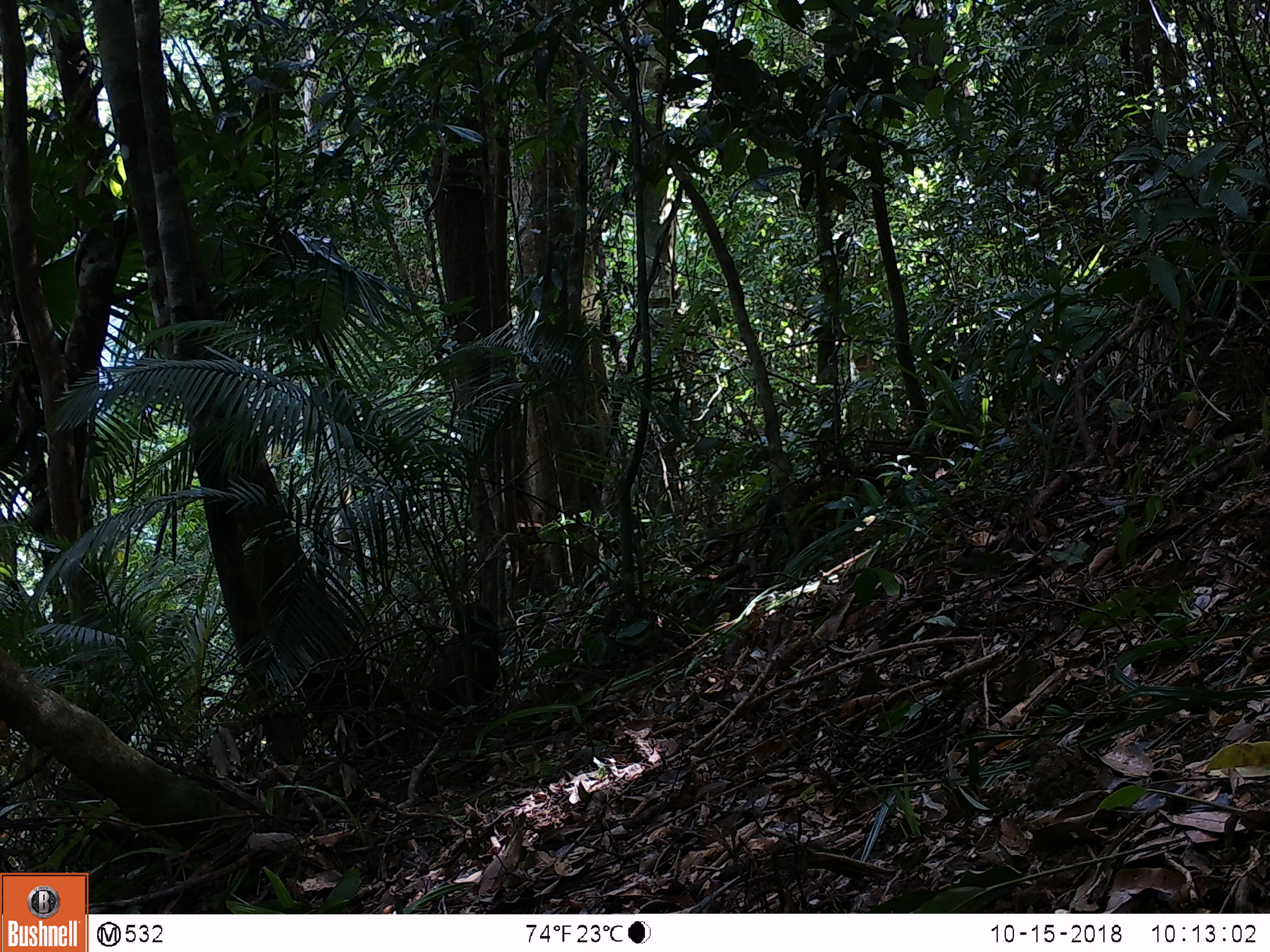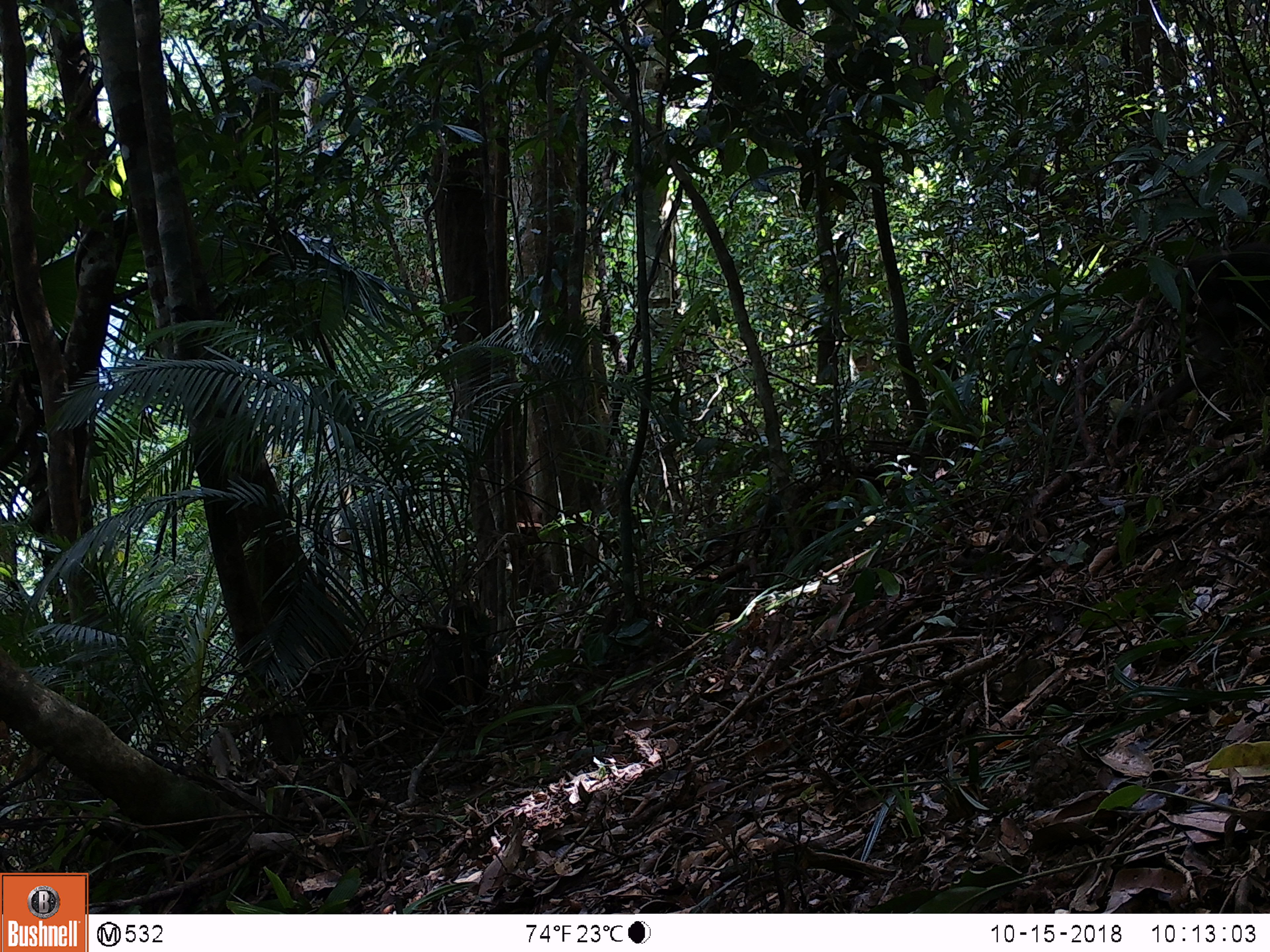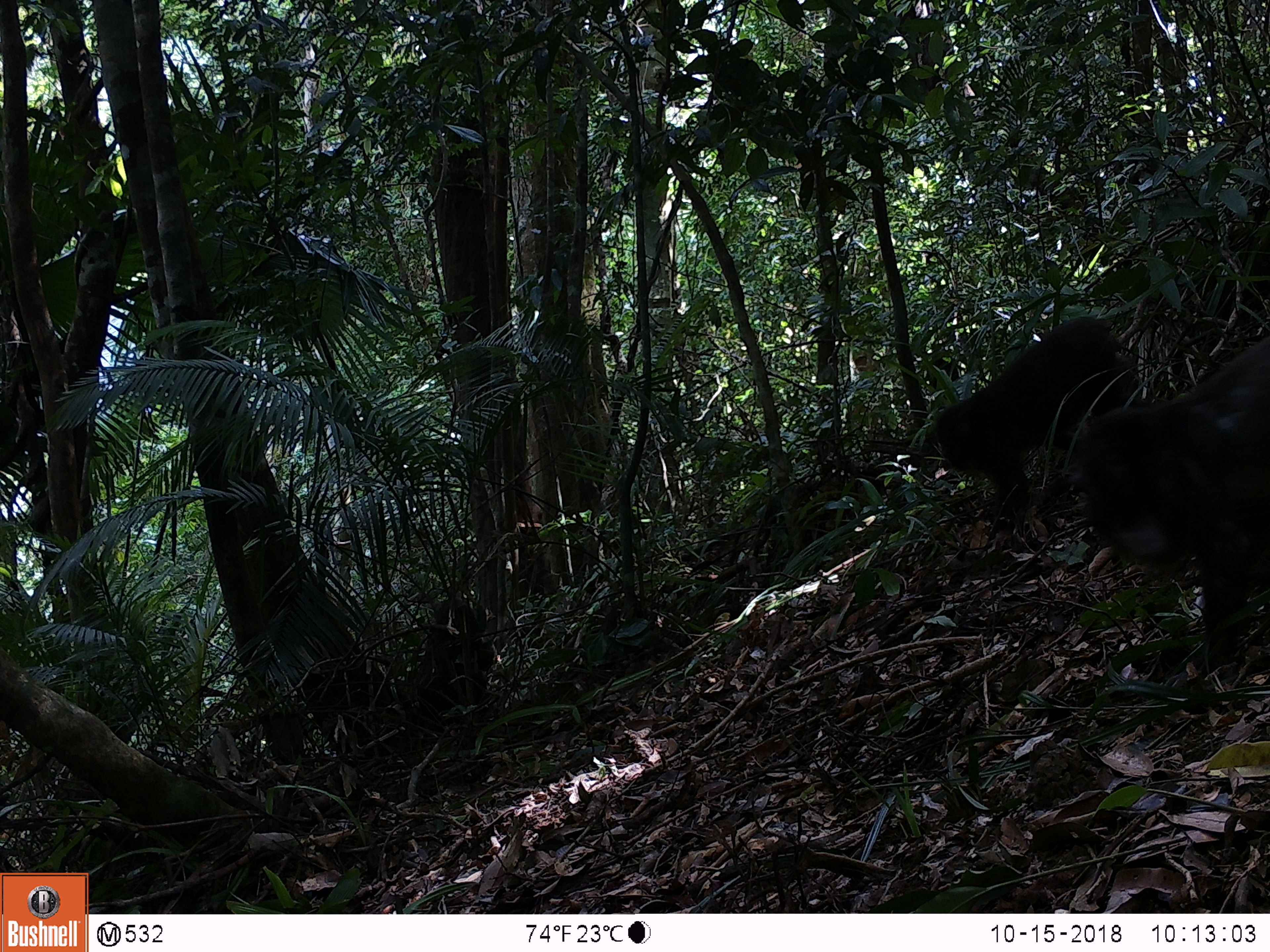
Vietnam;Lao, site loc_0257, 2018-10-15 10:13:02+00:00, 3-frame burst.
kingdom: Animalia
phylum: Chordata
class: Mammalia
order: Primates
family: Cercopithecidae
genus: Macaca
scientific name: Macaca arctoides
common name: stump-tailed macaque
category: stump tailed macaque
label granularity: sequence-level